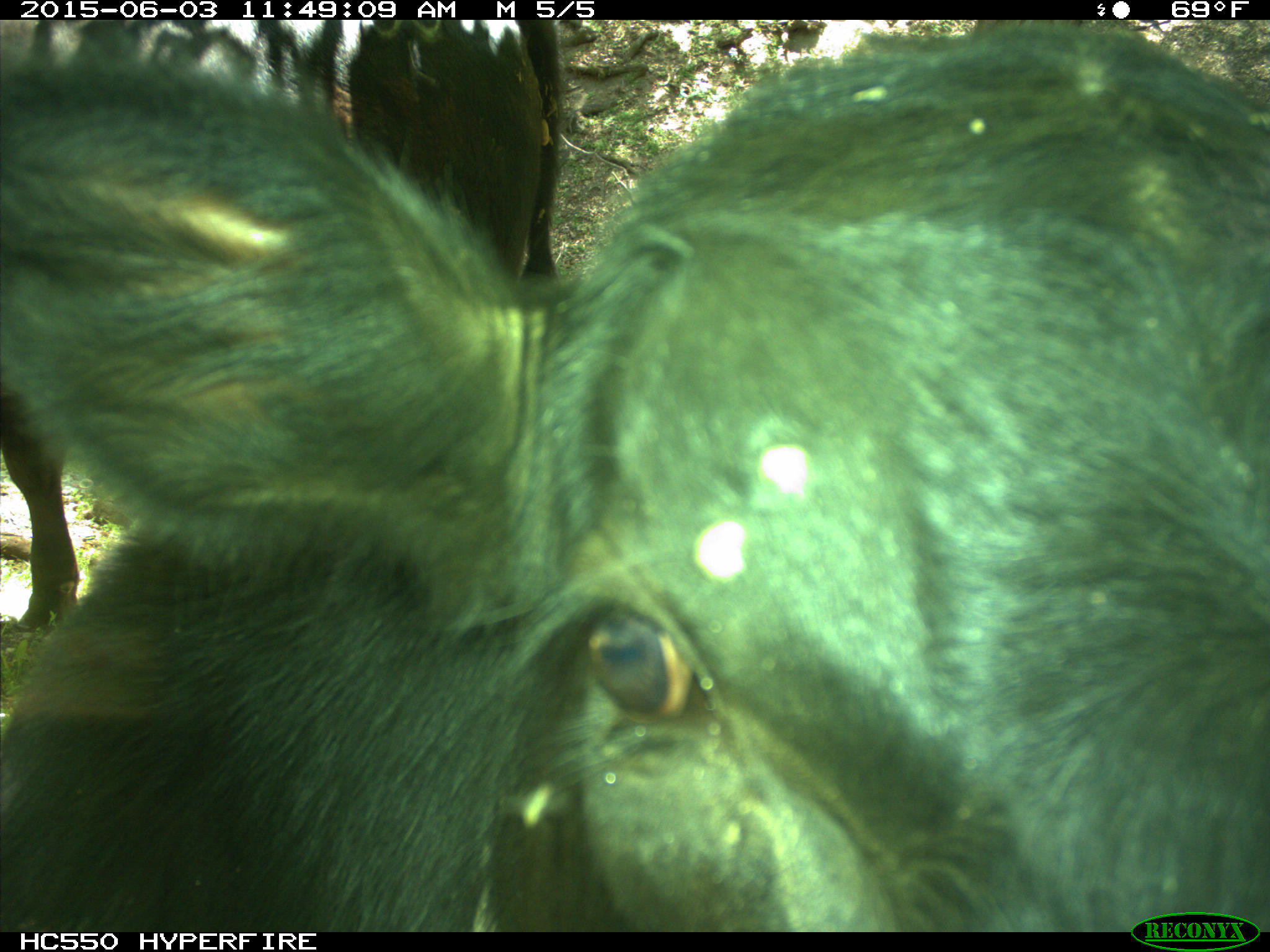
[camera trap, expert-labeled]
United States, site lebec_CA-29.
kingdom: Animalia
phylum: Chordata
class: Mammalia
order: Artiodactyla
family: Bovidae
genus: Bos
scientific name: Bos taurus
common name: domestic cow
Bos taurus (domestic cow).